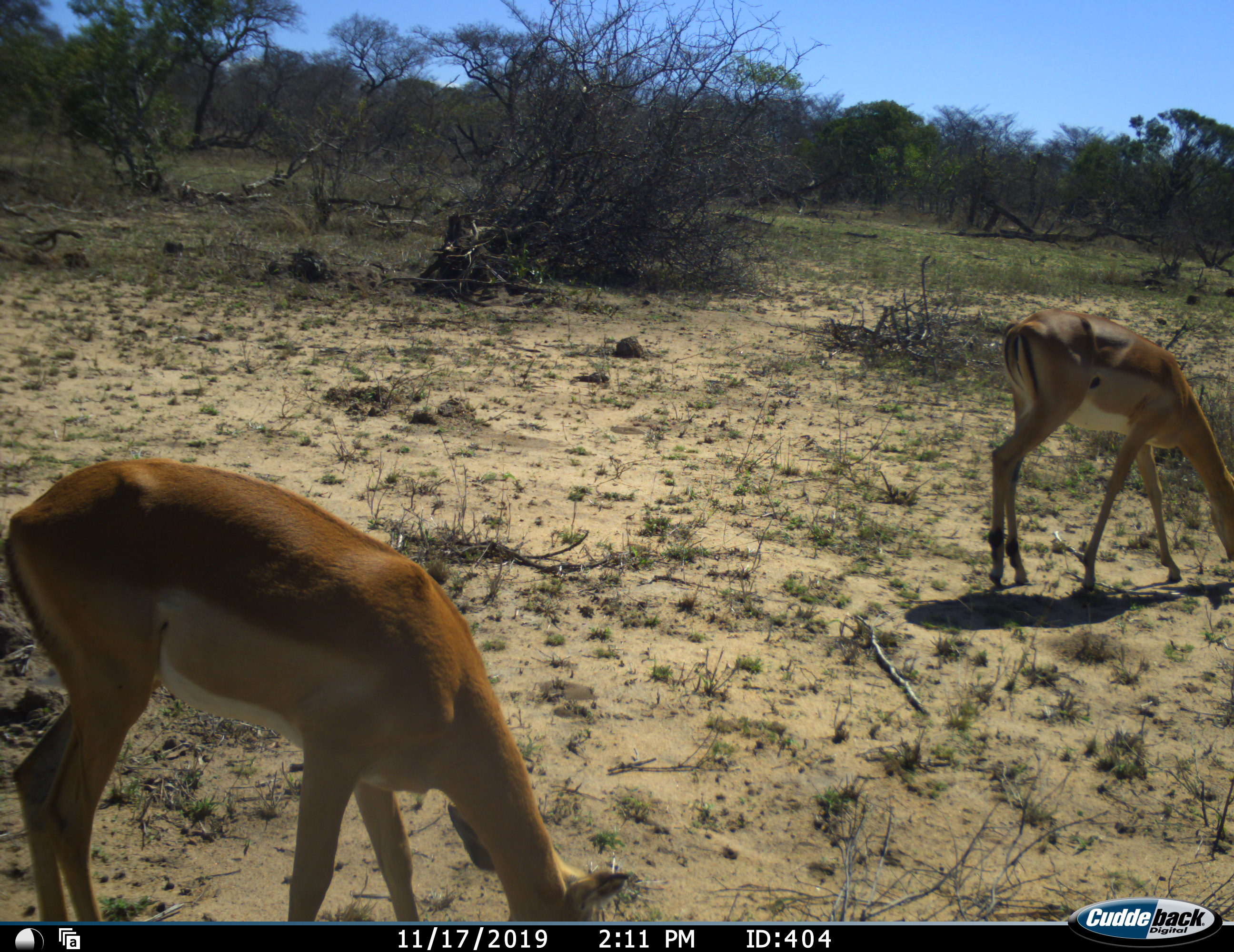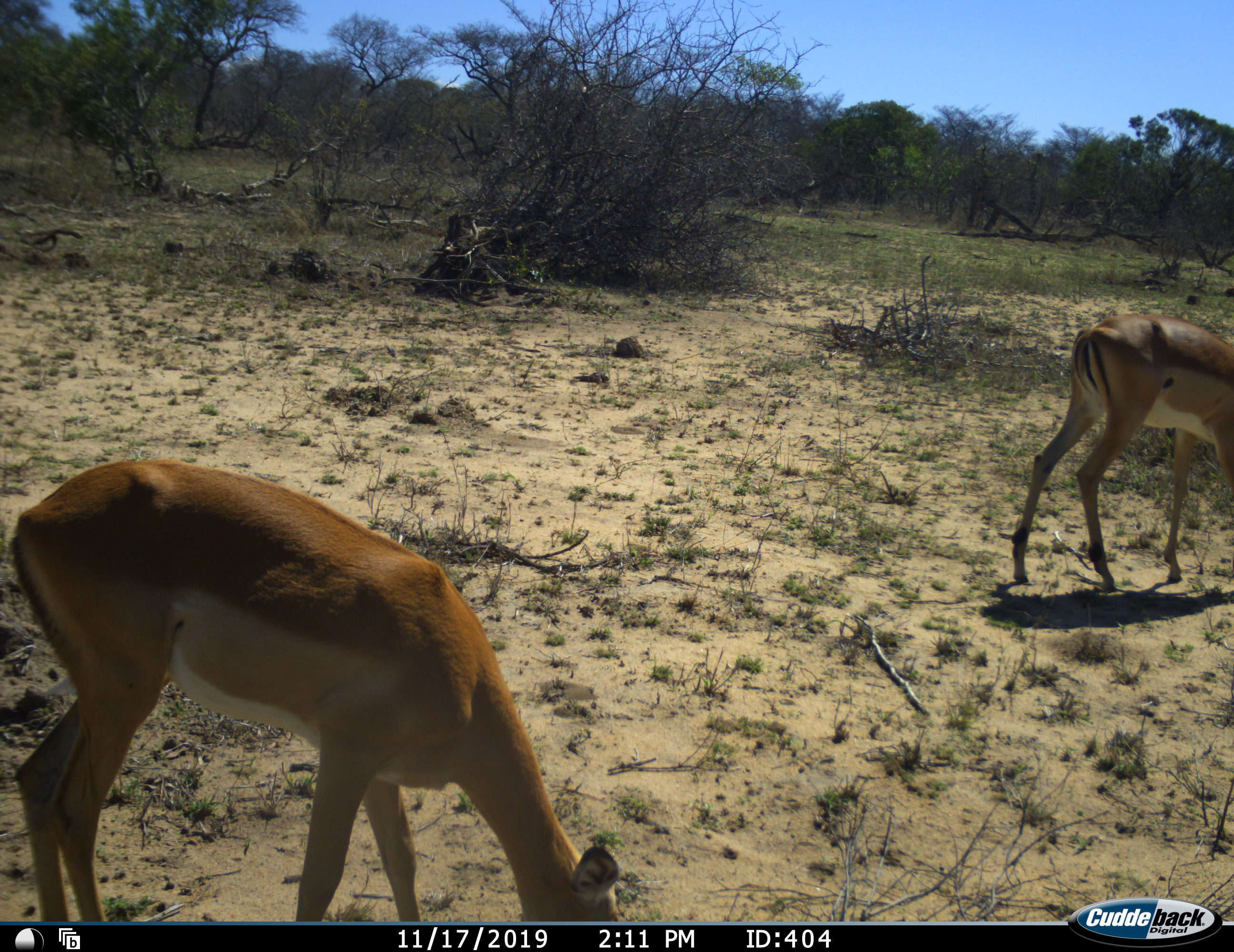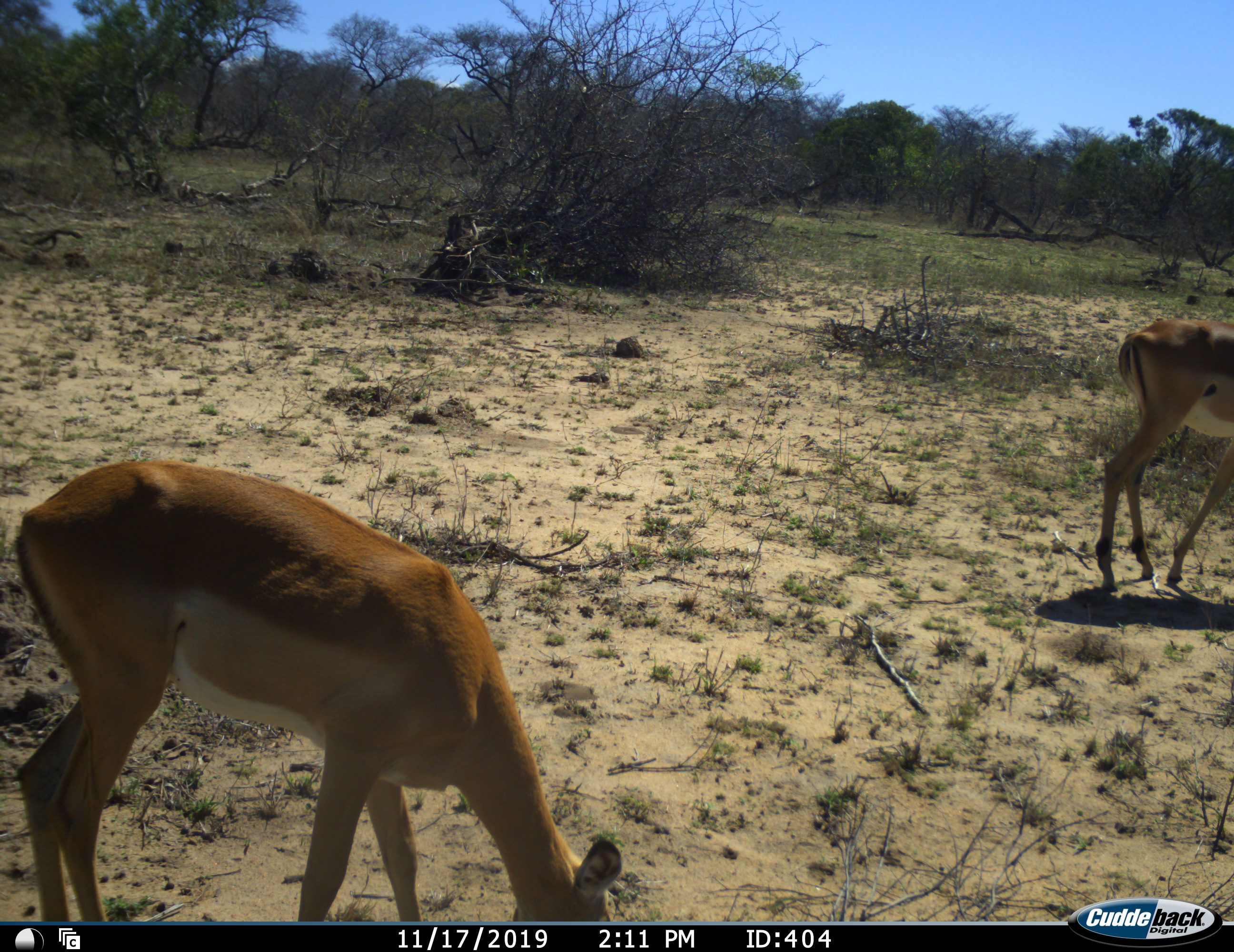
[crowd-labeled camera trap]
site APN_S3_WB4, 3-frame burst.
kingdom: Animalia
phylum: Chordata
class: Mammalia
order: Artiodactyla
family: Bovidae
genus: Aepyceros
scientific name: Aepyceros melampus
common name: impala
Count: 2.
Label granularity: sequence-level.